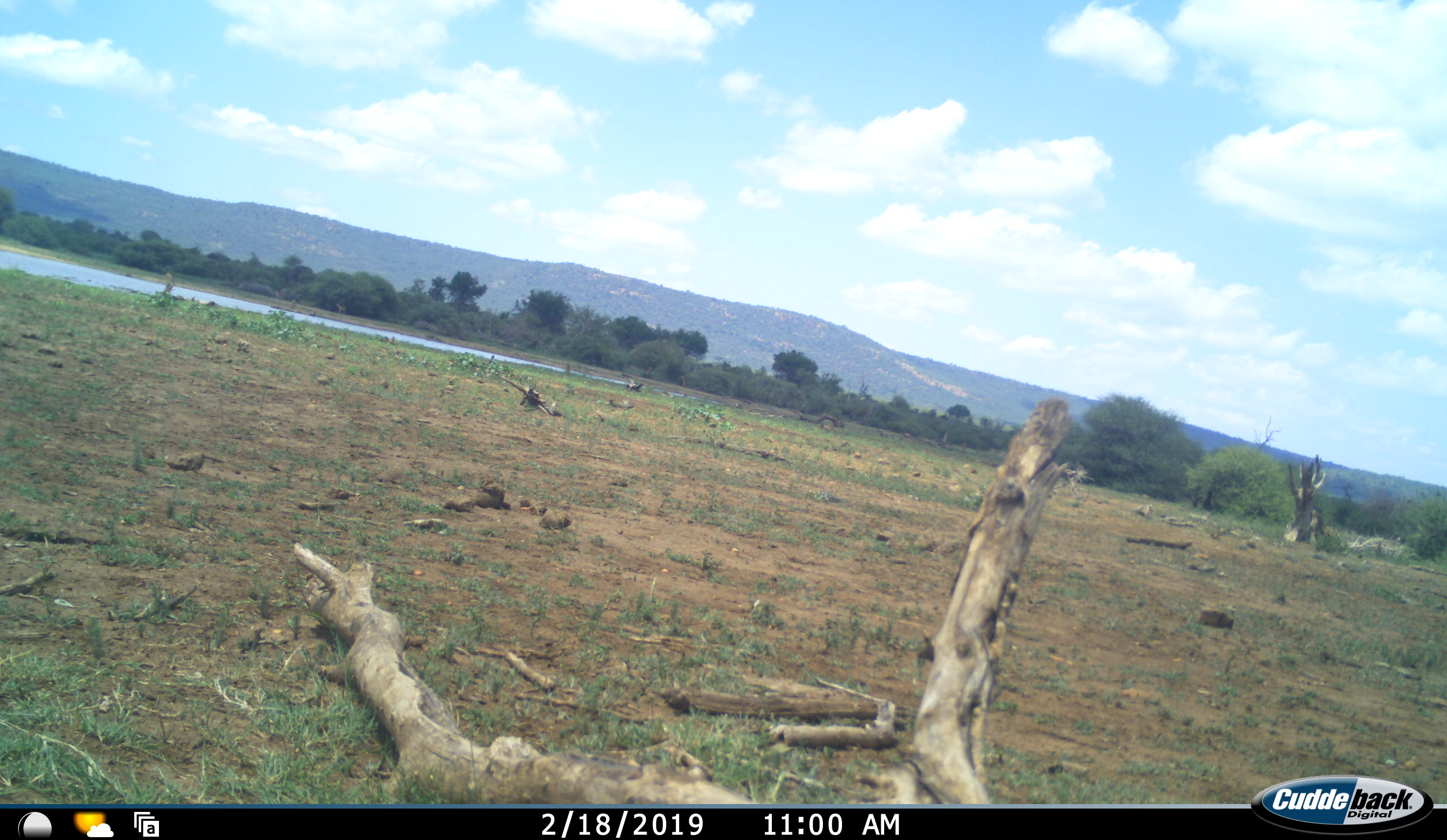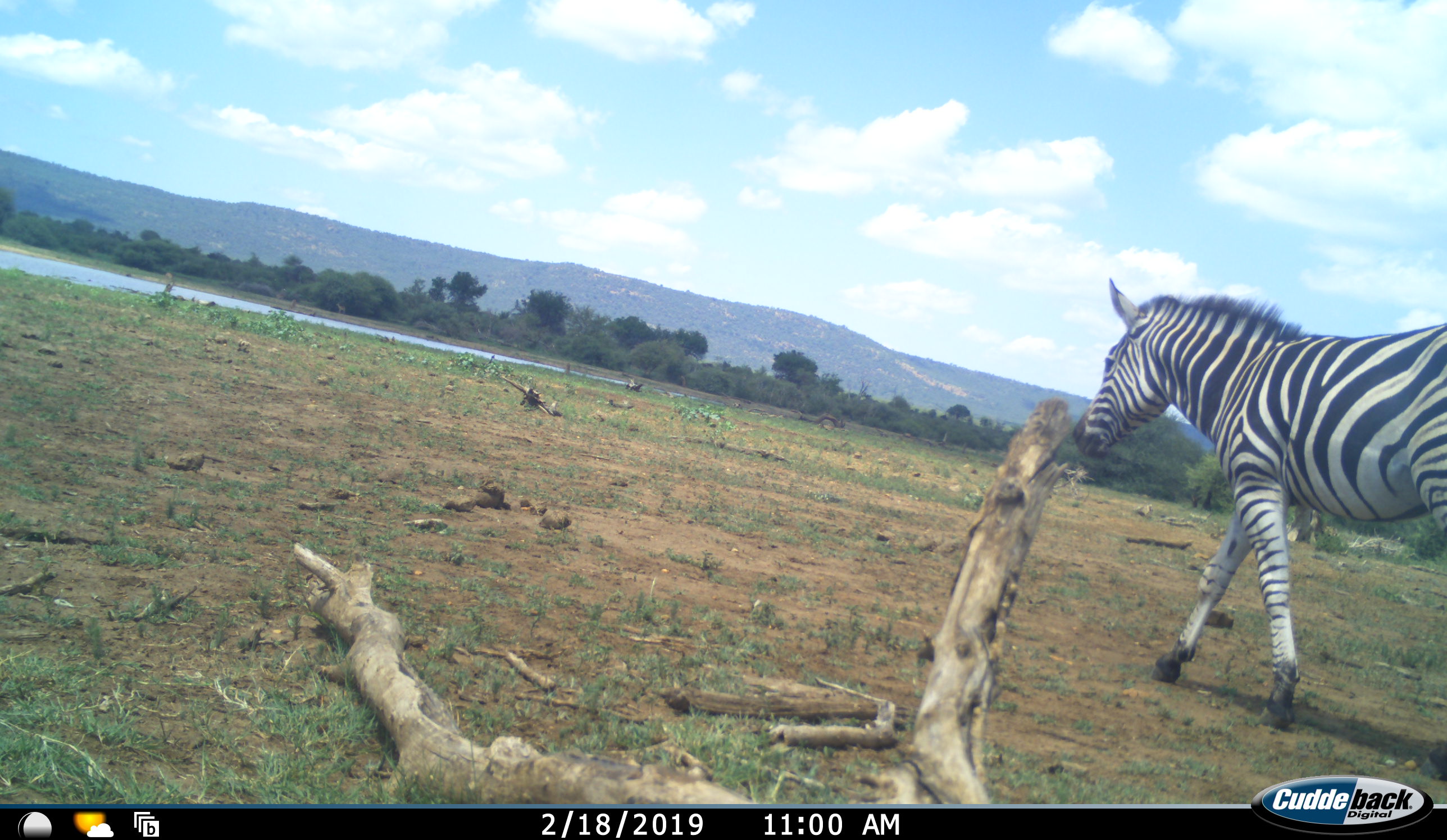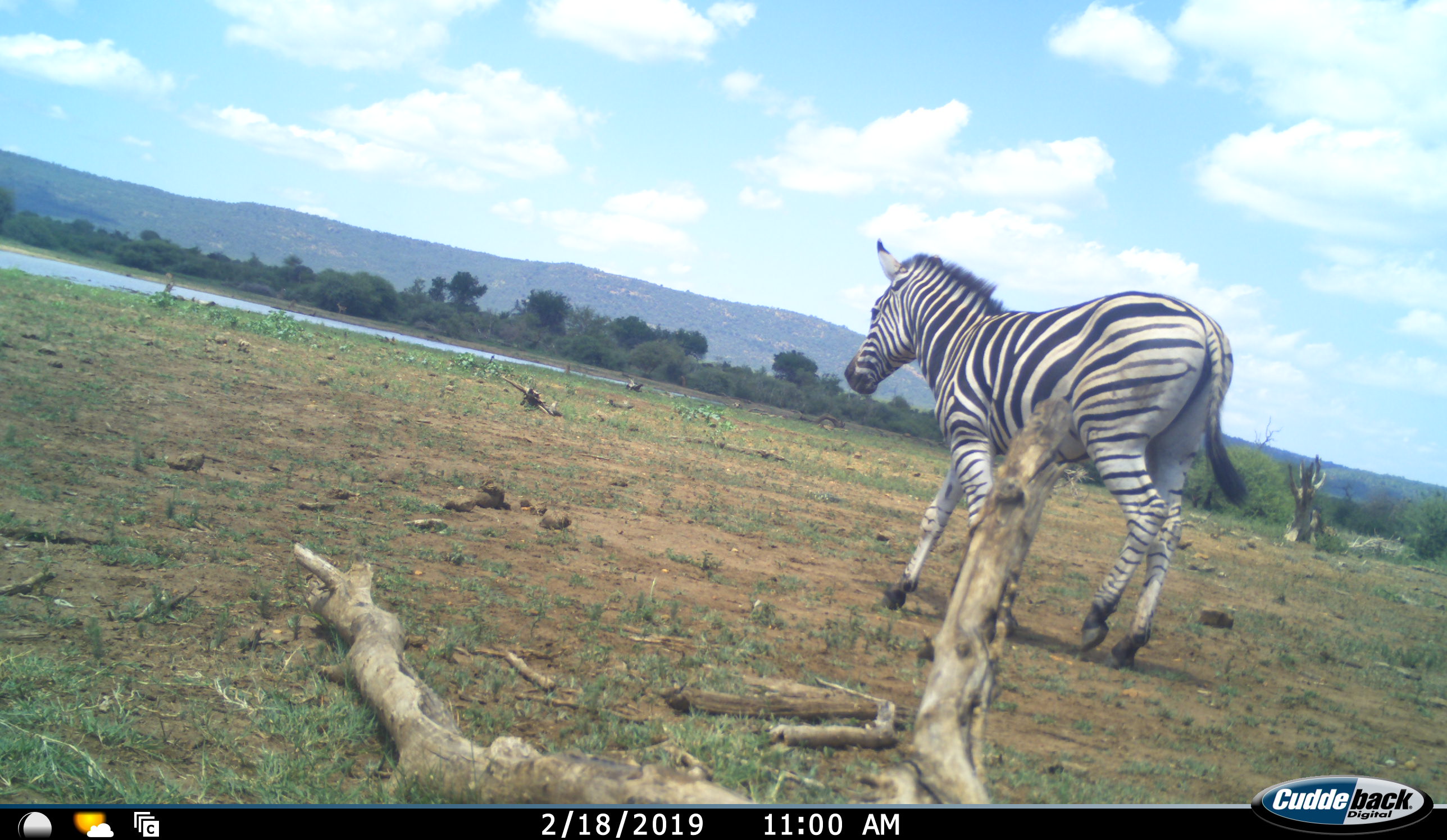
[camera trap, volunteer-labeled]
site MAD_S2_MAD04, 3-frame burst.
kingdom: Animalia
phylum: Chordata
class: Mammalia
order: Perissodactyla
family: Equidae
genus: Equus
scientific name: Equus quagga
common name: plains zebra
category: zebraplains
Zebraplains (plains zebra) (Equus quagga), count 1. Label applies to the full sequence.